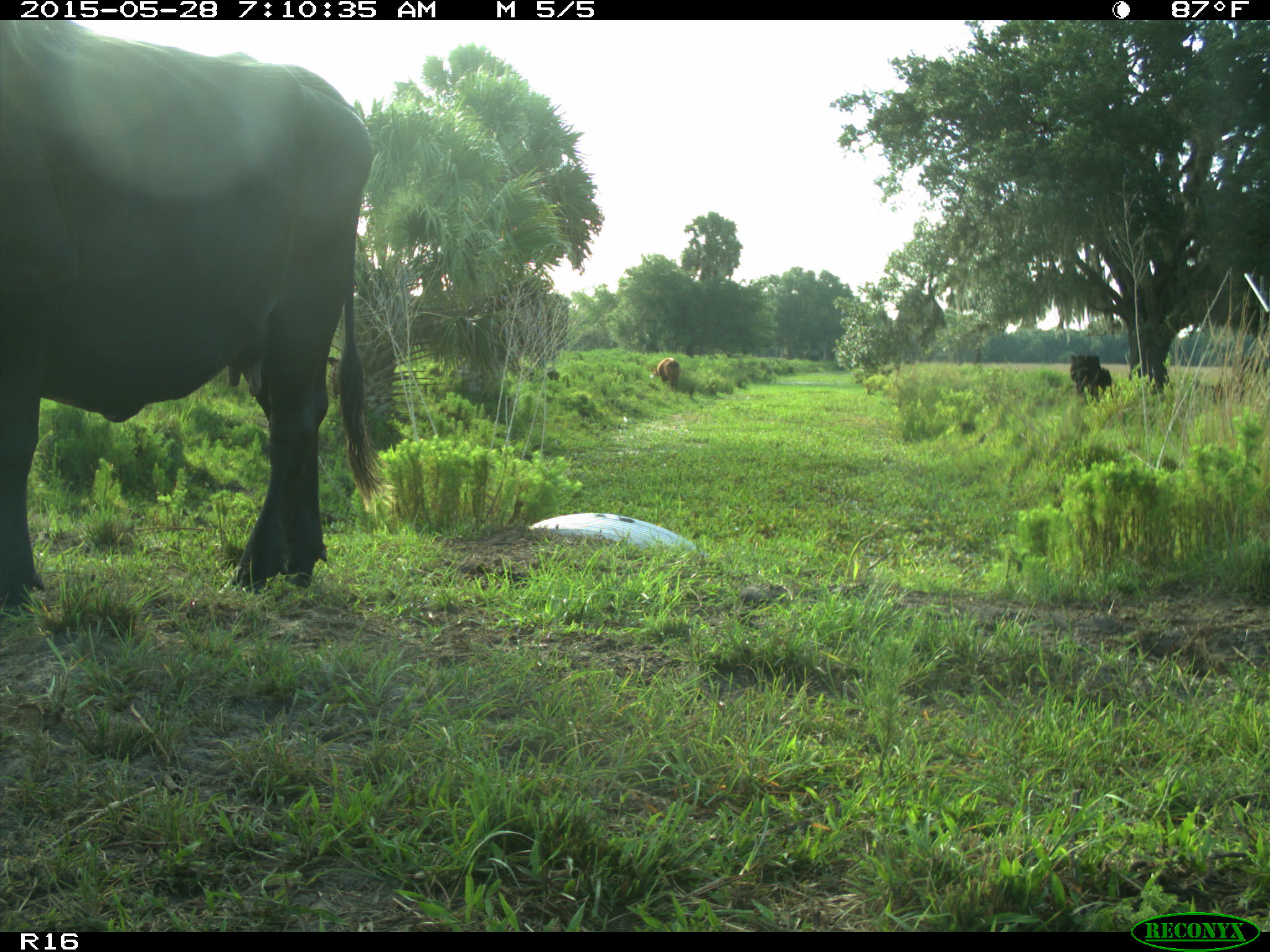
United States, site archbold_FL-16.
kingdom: Animalia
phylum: Chordata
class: Mammalia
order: Artiodactyla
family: Bovidae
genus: Bos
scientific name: Bos taurus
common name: domestic cow